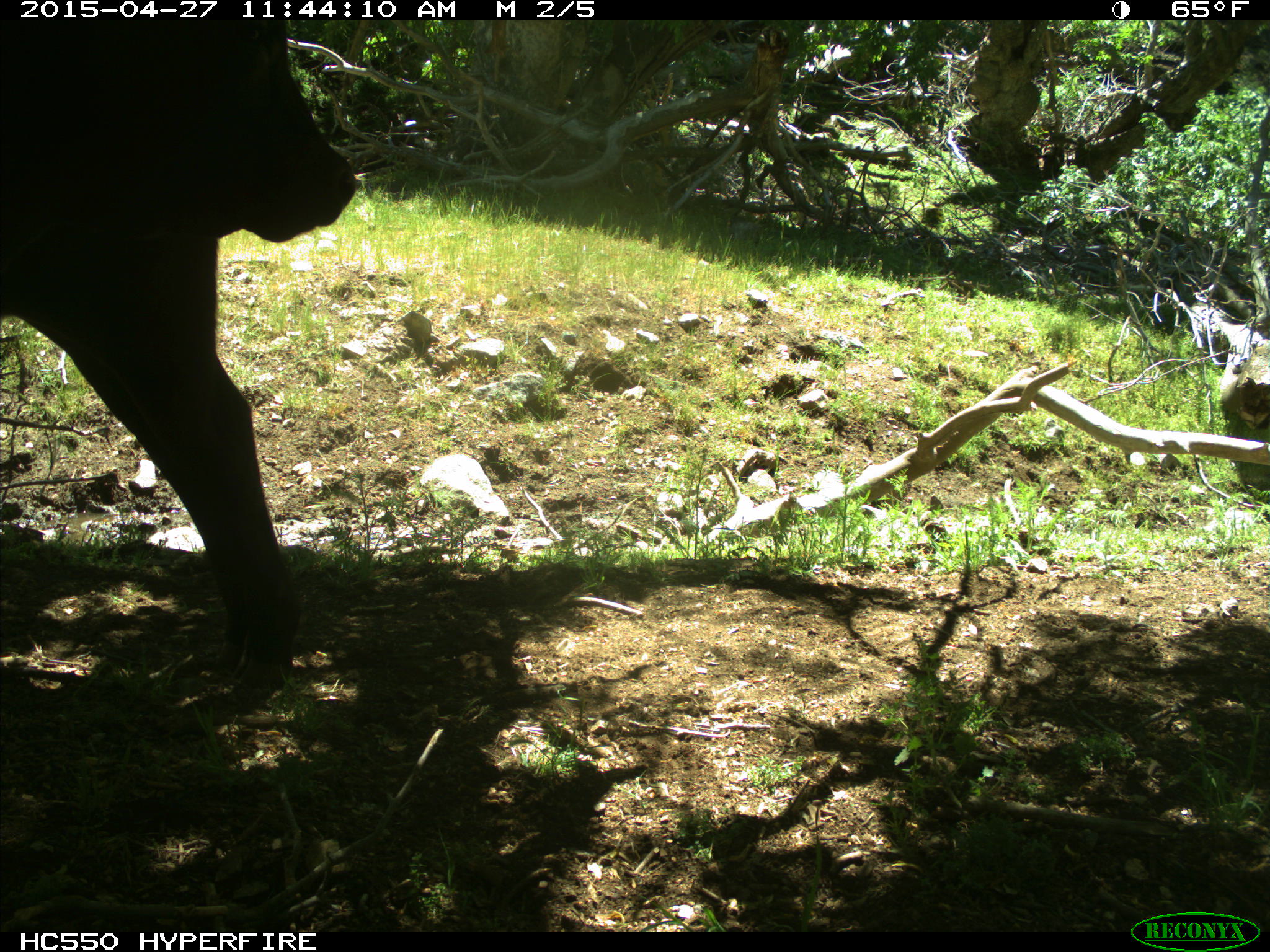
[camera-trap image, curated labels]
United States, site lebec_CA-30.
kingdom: Animalia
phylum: Chordata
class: Mammalia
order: Artiodactyla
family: Bovidae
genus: Bos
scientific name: Bos taurus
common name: domestic cow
Bos taurus (domestic cow).